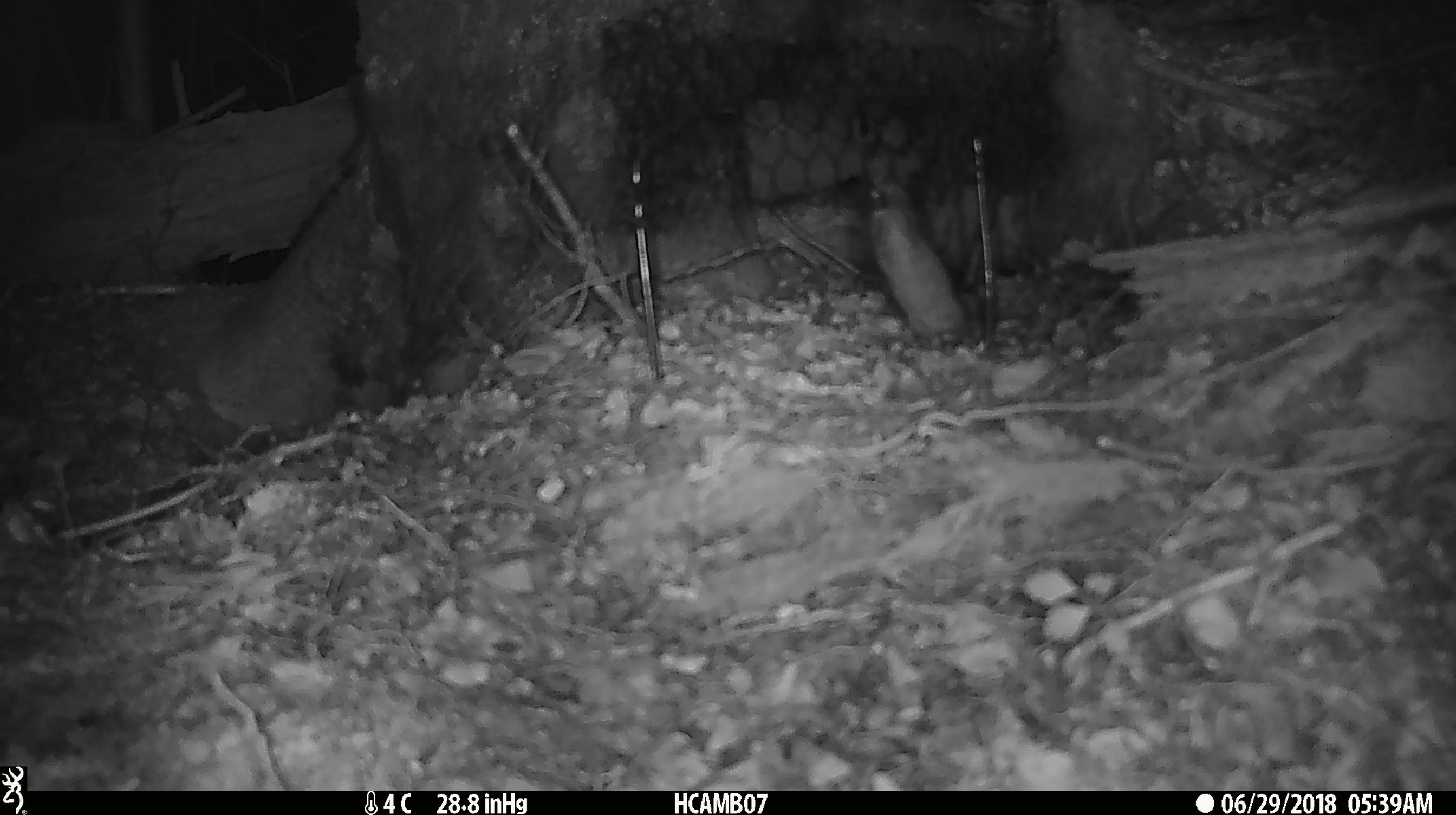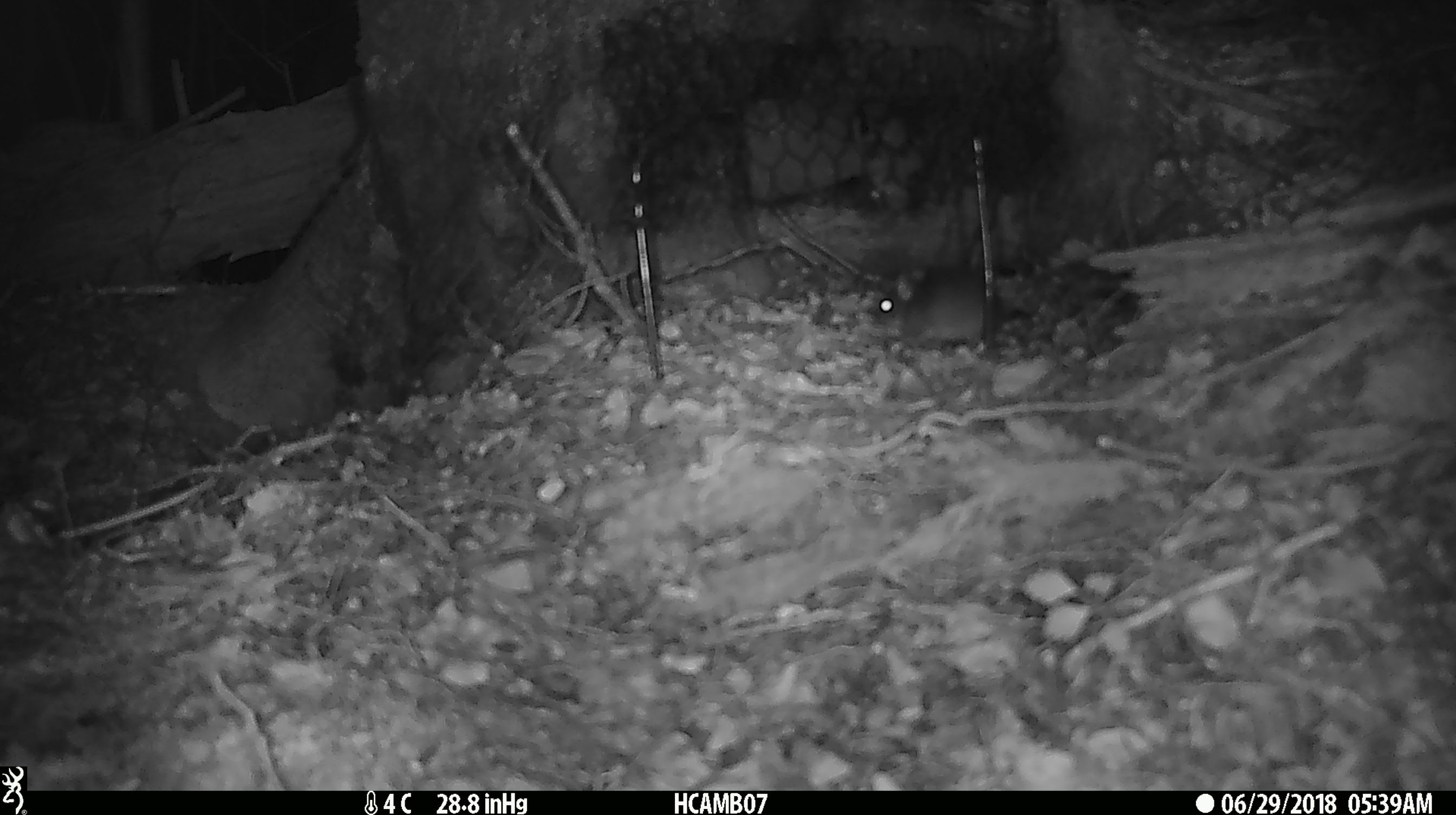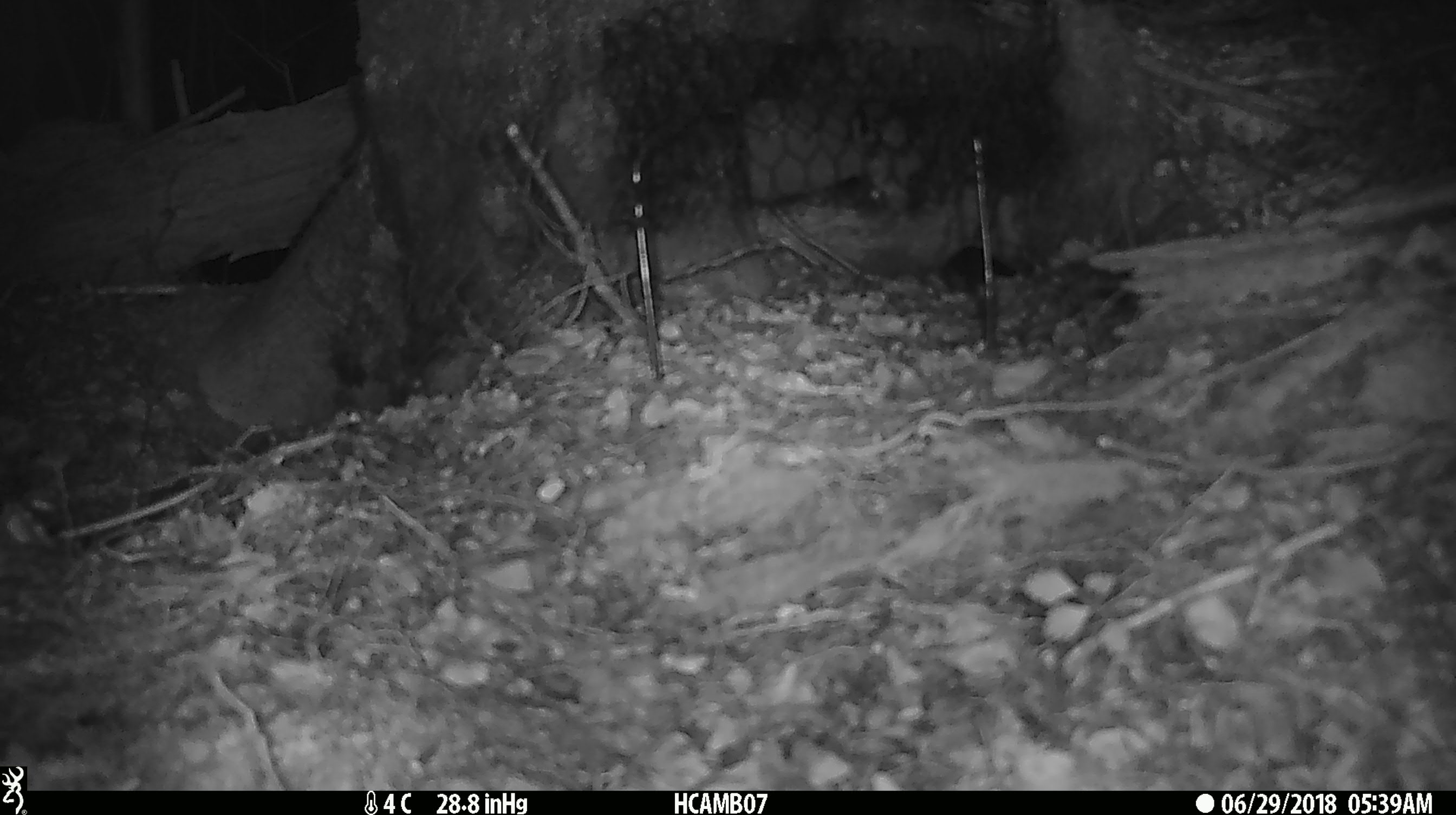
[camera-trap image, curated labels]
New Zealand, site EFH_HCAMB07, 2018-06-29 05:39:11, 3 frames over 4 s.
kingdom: Animalia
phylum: Chordata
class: Mammalia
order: Rodentia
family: Muridae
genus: Mus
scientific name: Mus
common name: mouse